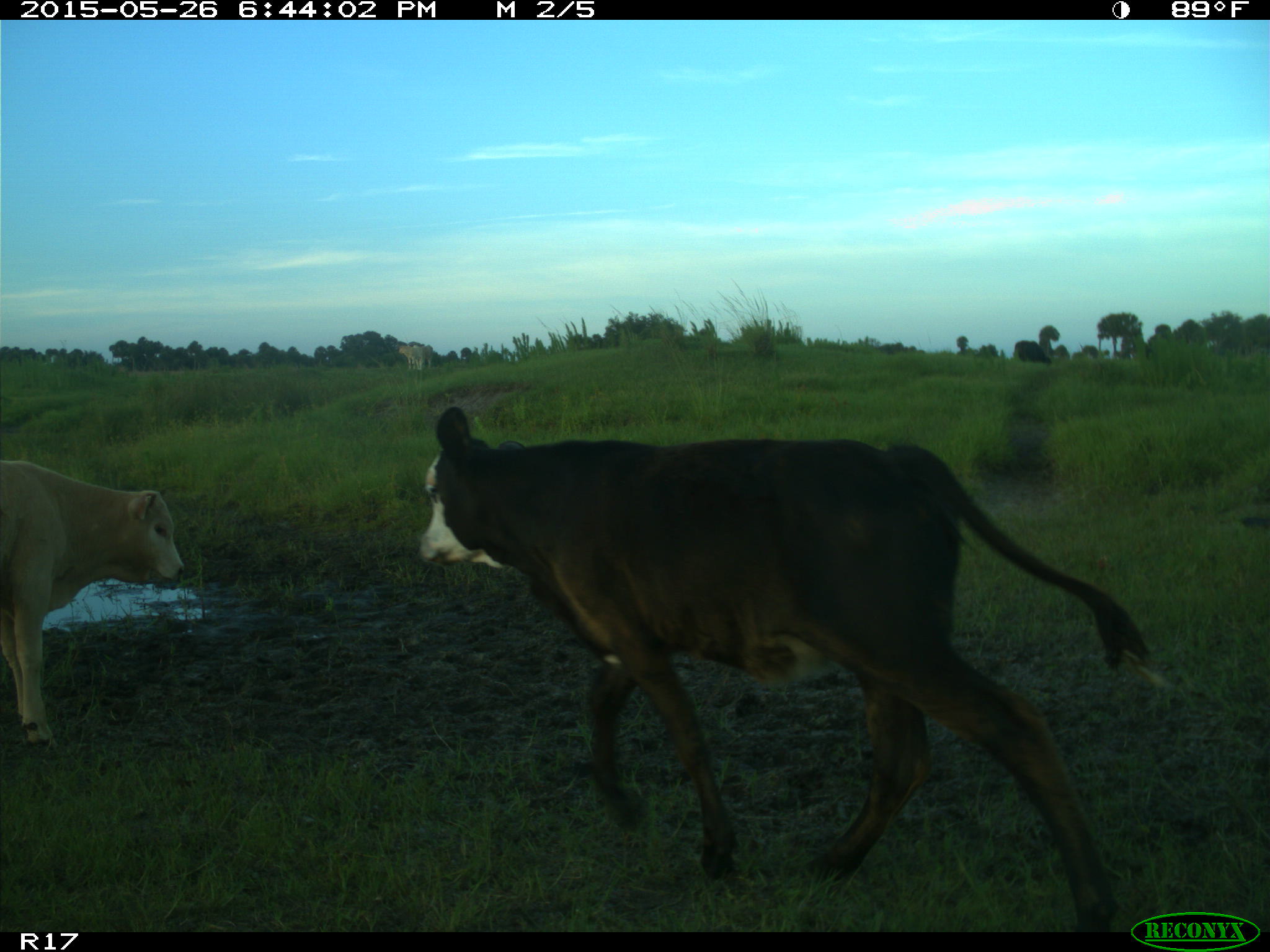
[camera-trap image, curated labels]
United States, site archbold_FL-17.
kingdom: Animalia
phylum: Chordata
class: Mammalia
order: Artiodactyla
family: Bovidae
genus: Bos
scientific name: Bos taurus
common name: domestic cow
Bos taurus (domestic cow).